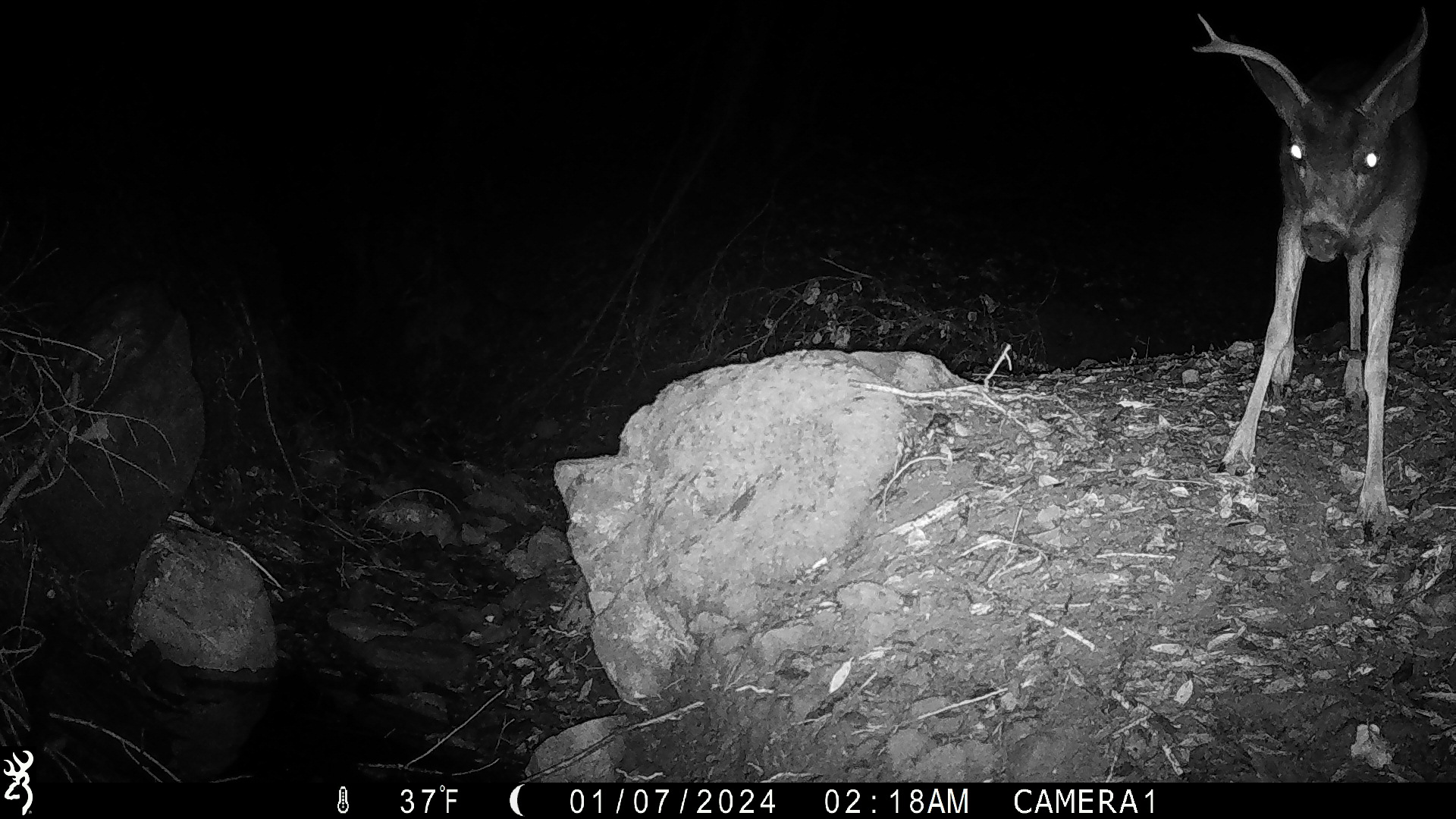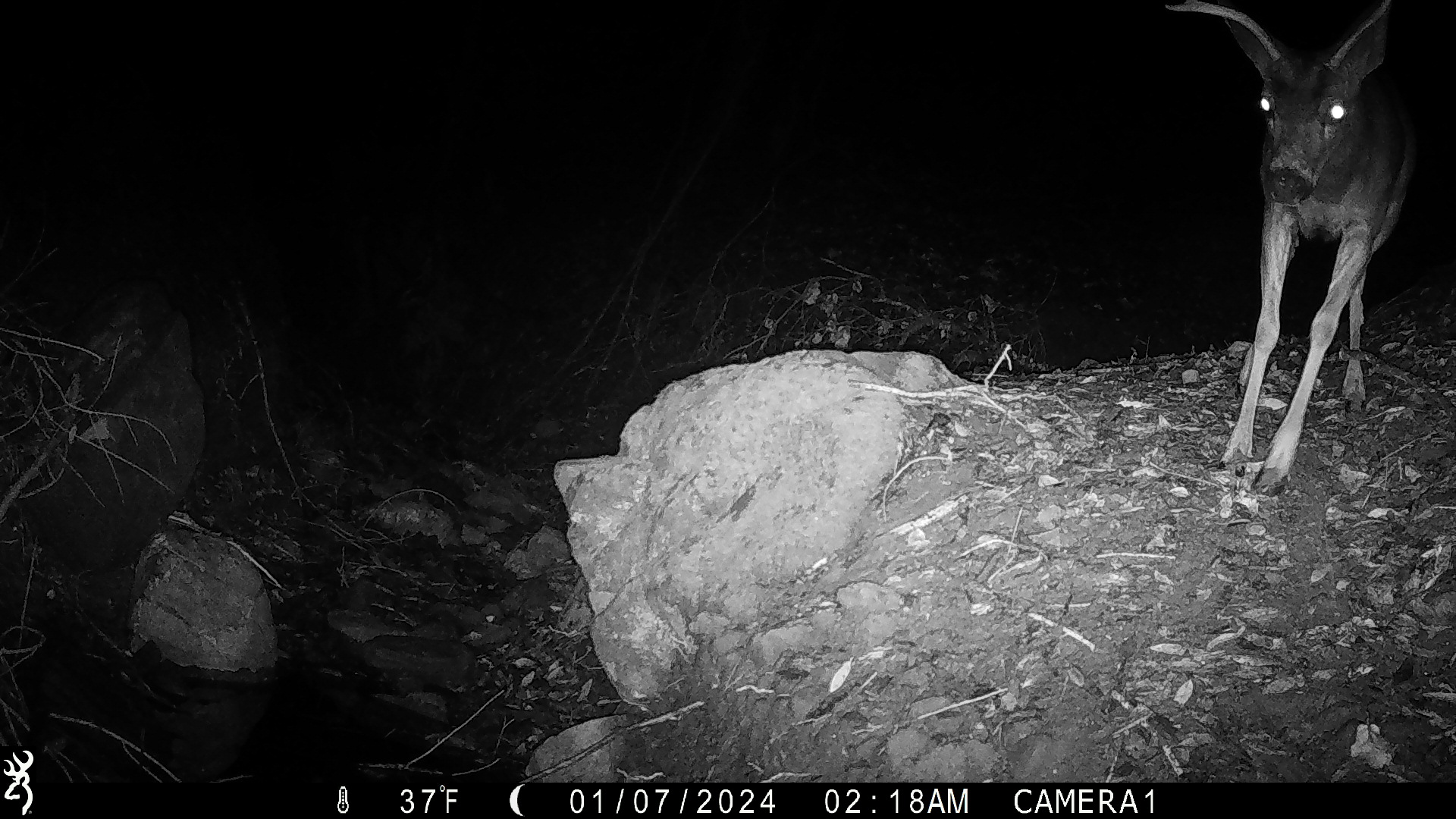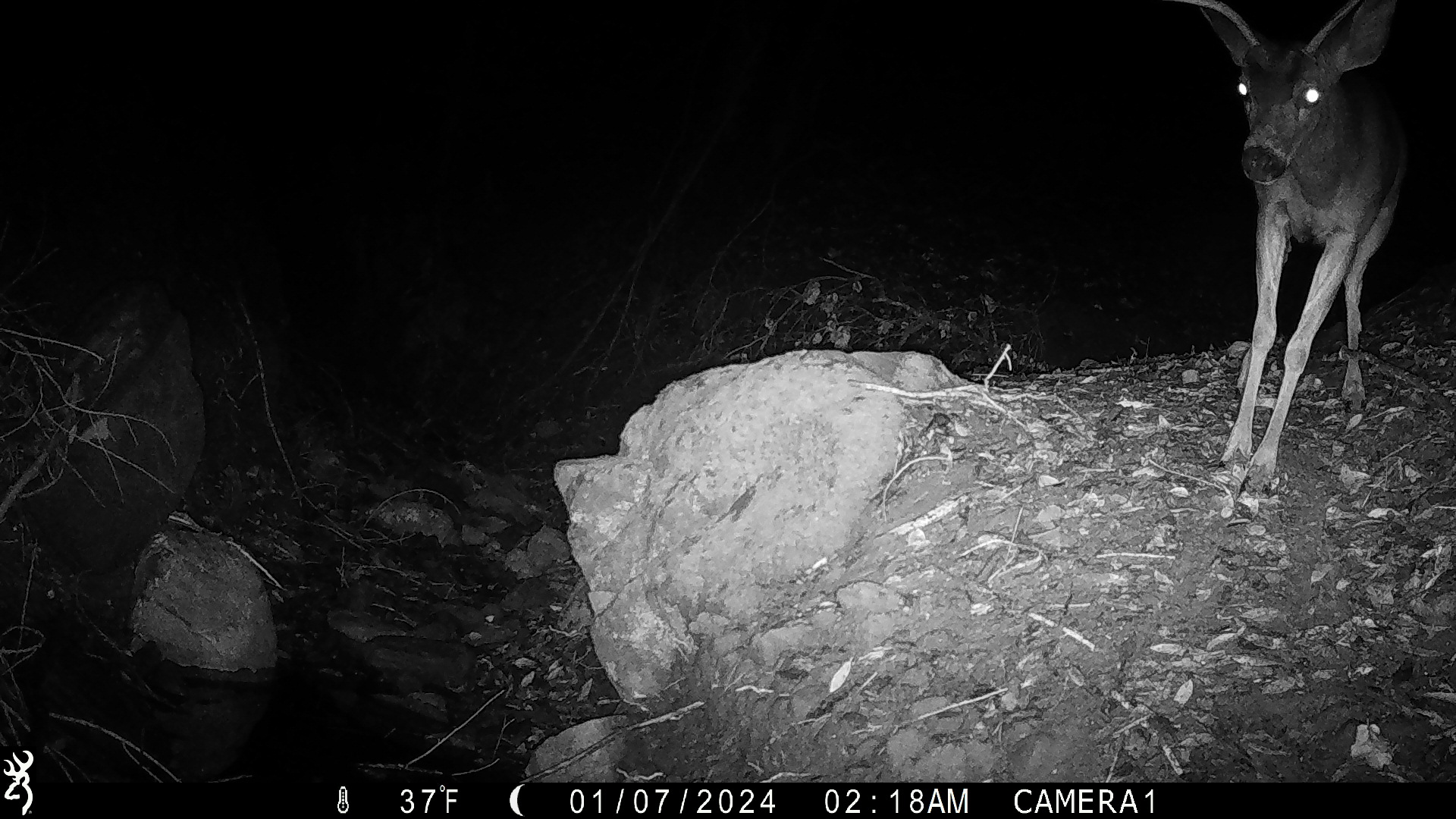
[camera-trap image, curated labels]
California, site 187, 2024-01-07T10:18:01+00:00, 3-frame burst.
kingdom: Animalia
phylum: Chordata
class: Mammalia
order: Artiodactyla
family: Cervidae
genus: Odocoileus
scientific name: Odocoileus hemionus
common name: mule deer